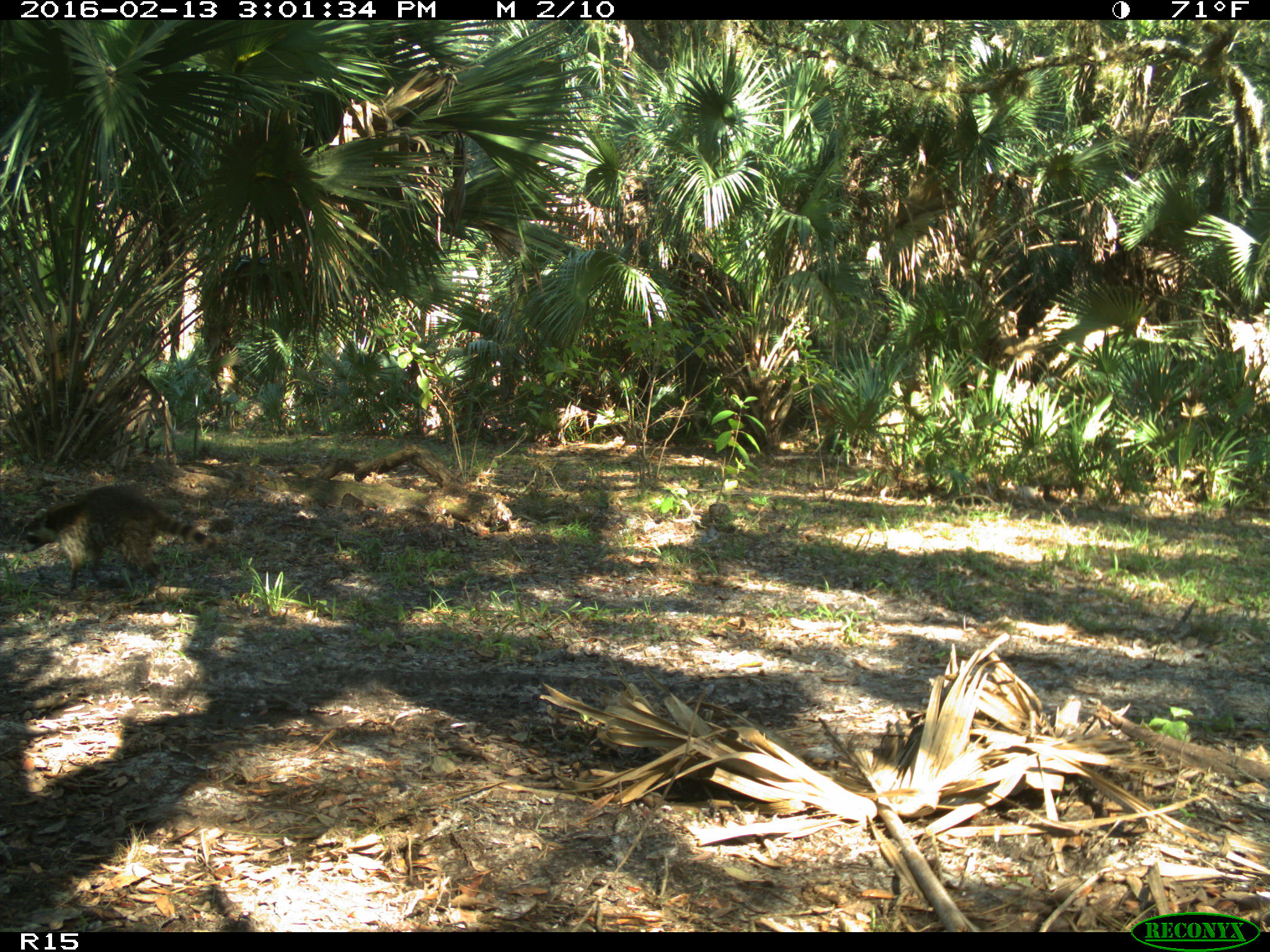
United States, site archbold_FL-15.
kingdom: Animalia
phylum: Chordata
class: Mammalia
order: Carnivora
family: Procyonidae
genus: Procyon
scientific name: Procyon lotor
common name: common raccoon